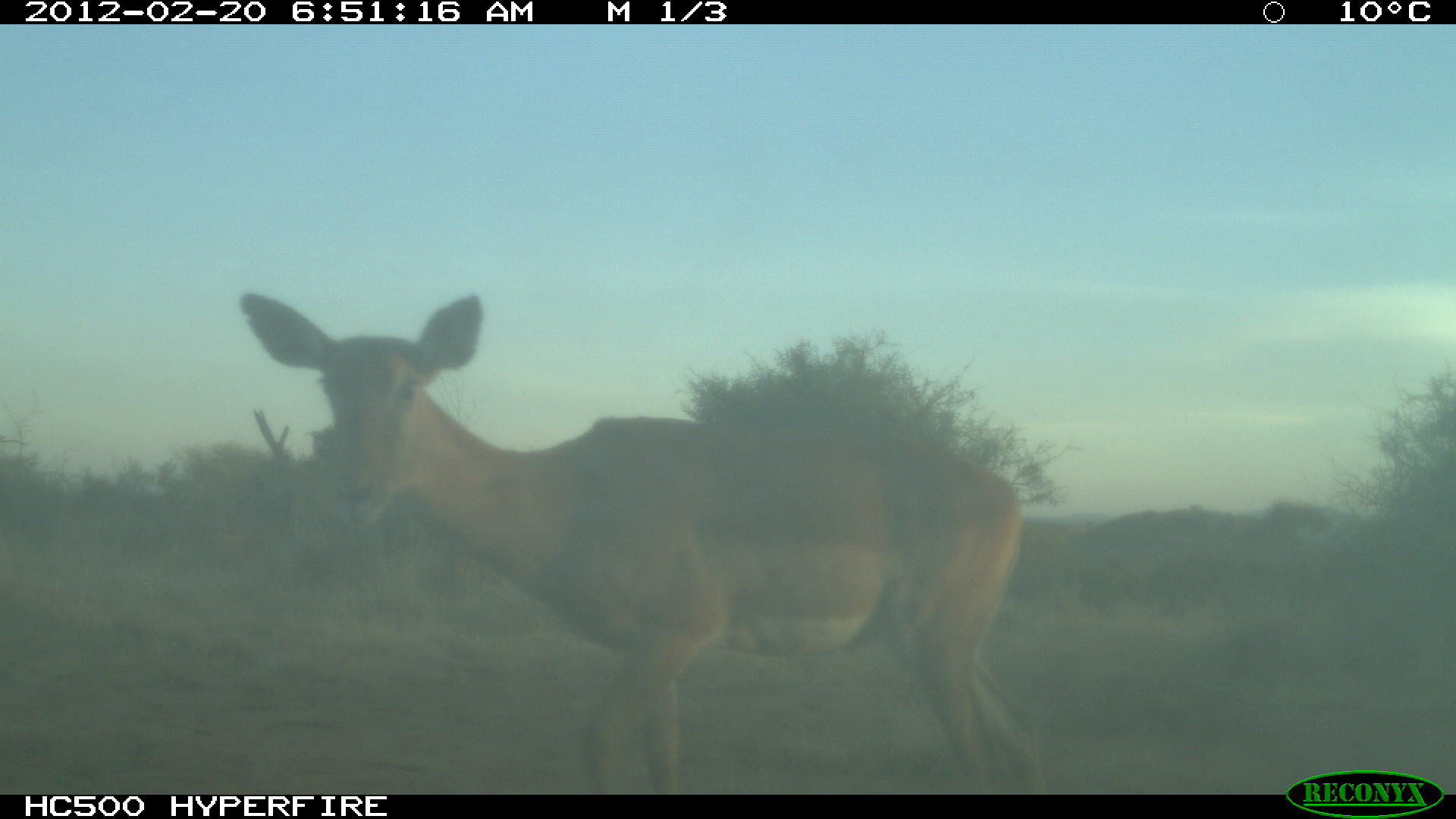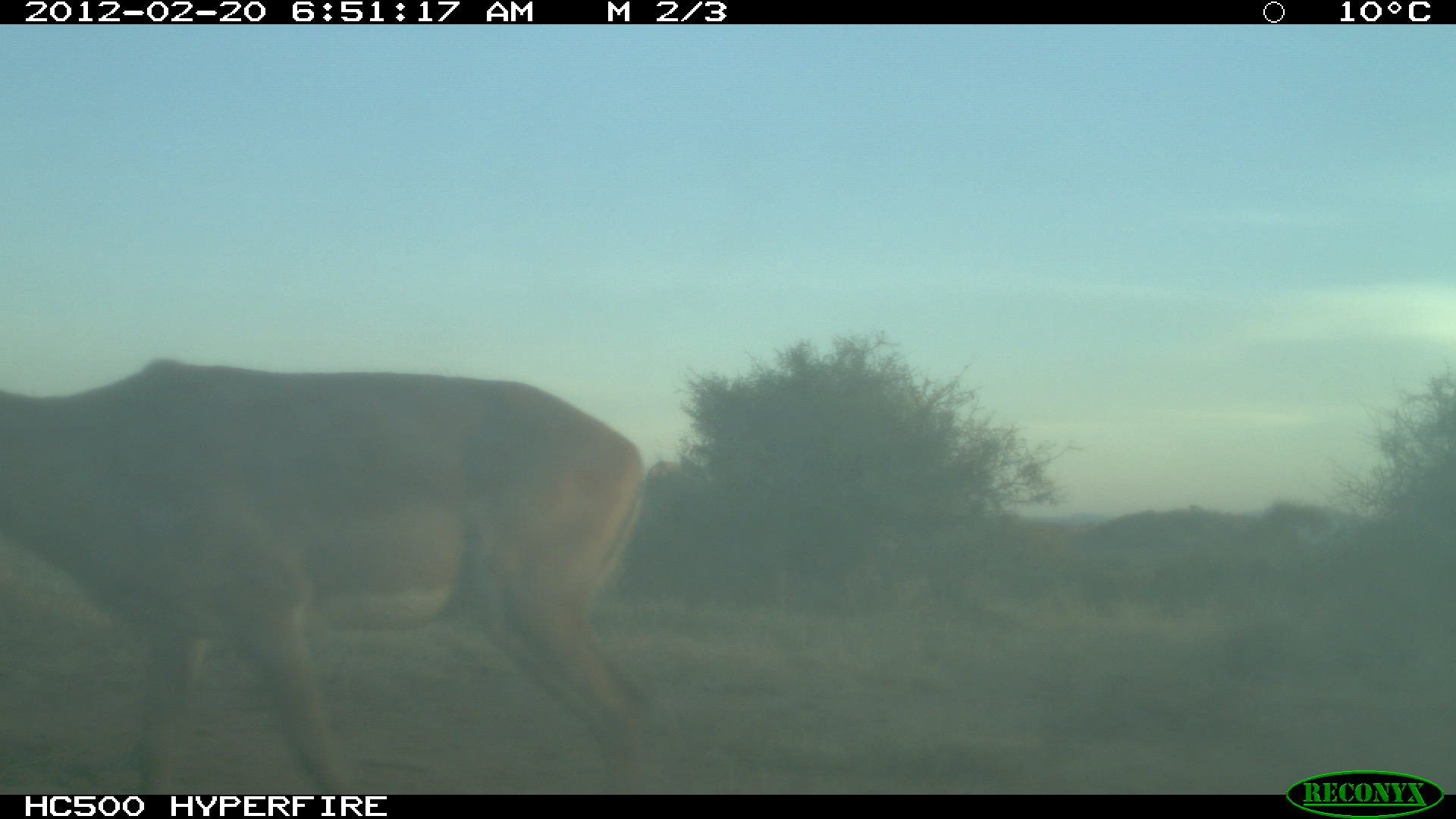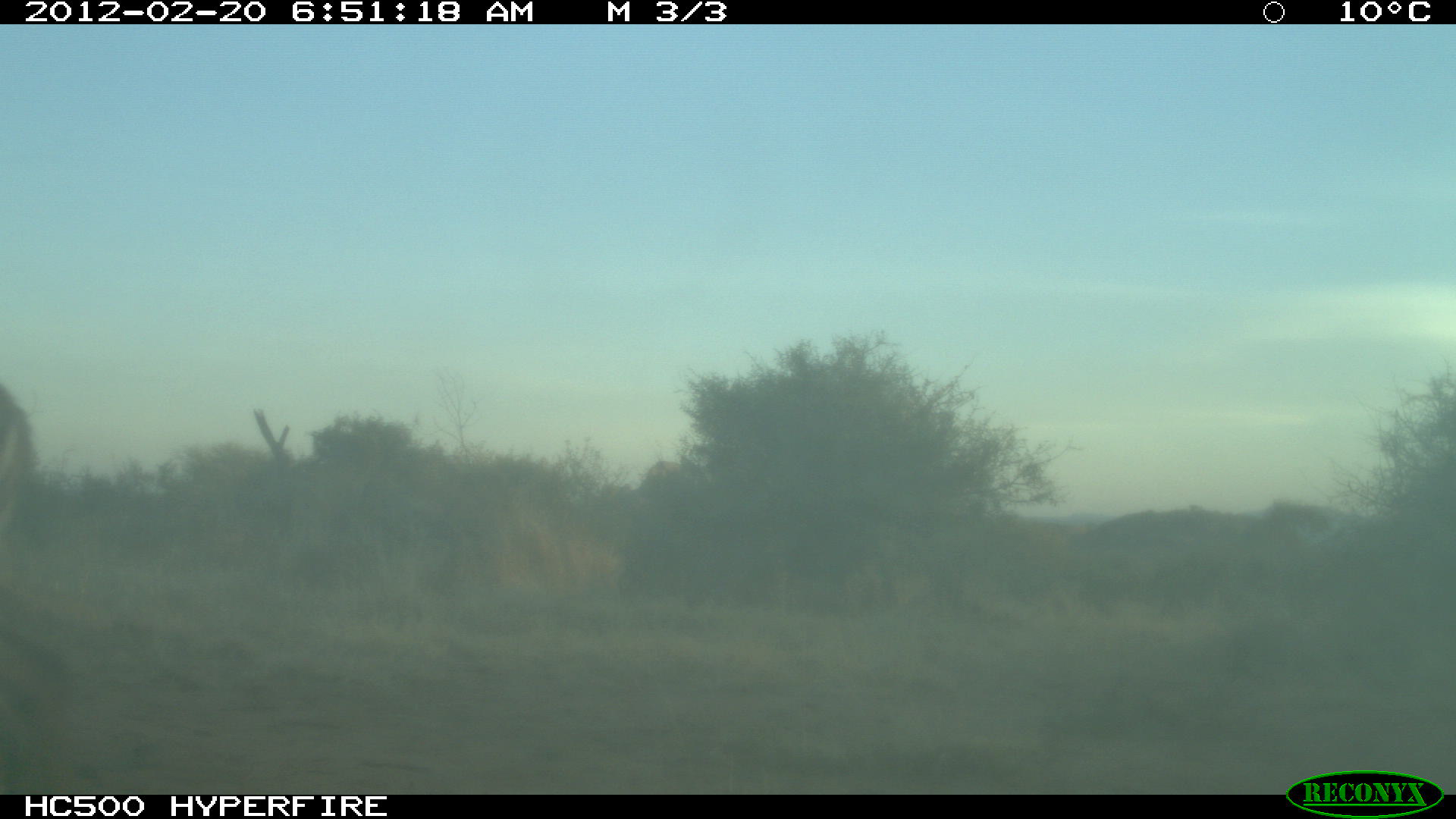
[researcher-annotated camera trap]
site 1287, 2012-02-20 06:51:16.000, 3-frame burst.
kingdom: Animalia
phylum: Chordata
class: Mammalia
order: Artiodactyla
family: Bovidae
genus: Aepyceros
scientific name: Aepyceros melampus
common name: impala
Aepyceros melampus (impala), count 1.